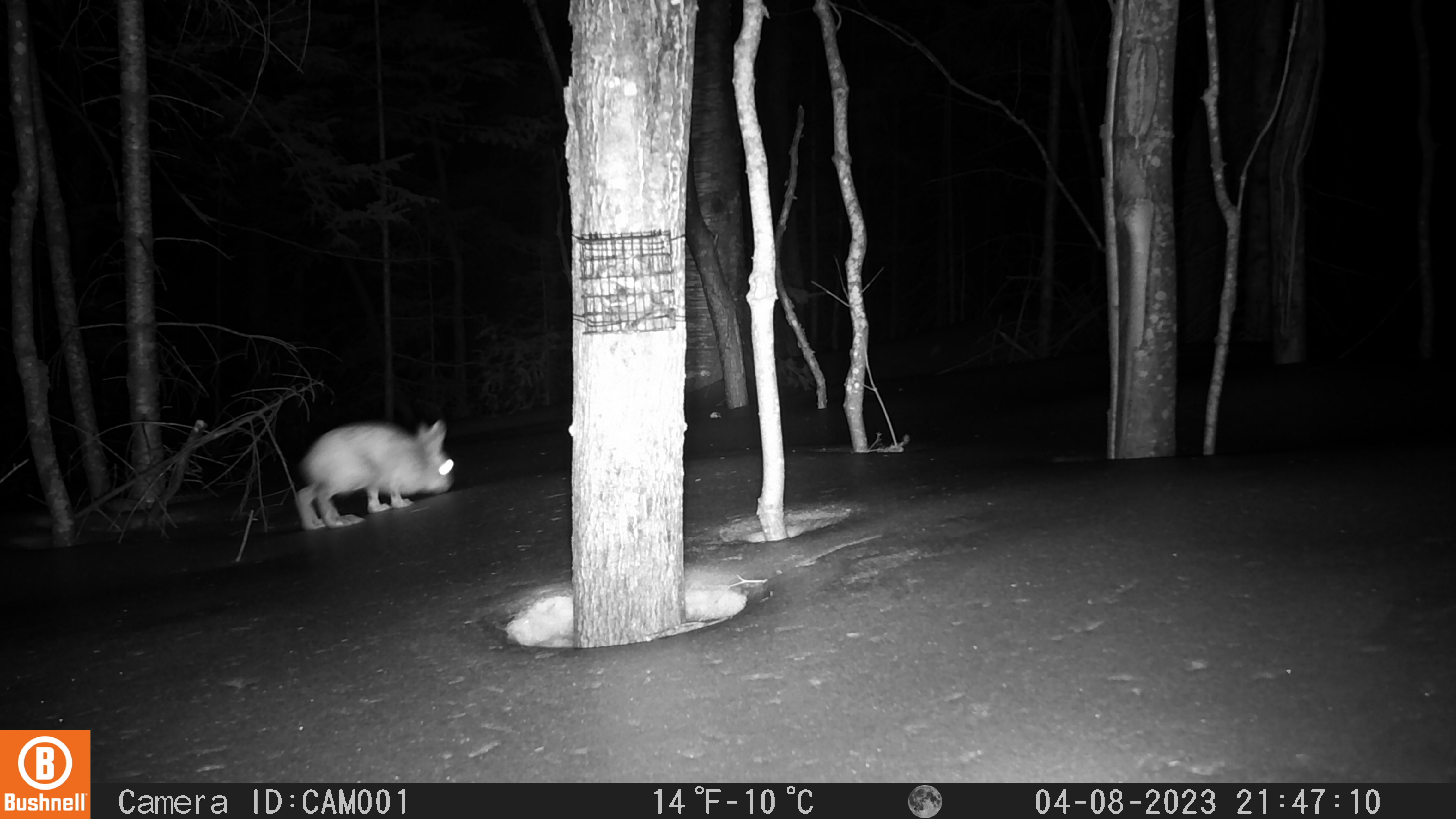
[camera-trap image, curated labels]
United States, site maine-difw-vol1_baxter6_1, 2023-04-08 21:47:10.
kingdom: Animalia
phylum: Chordata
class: Mammalia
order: Lagomorpha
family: Leporidae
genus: Lepus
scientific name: Lepus americanus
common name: snowshoe hare